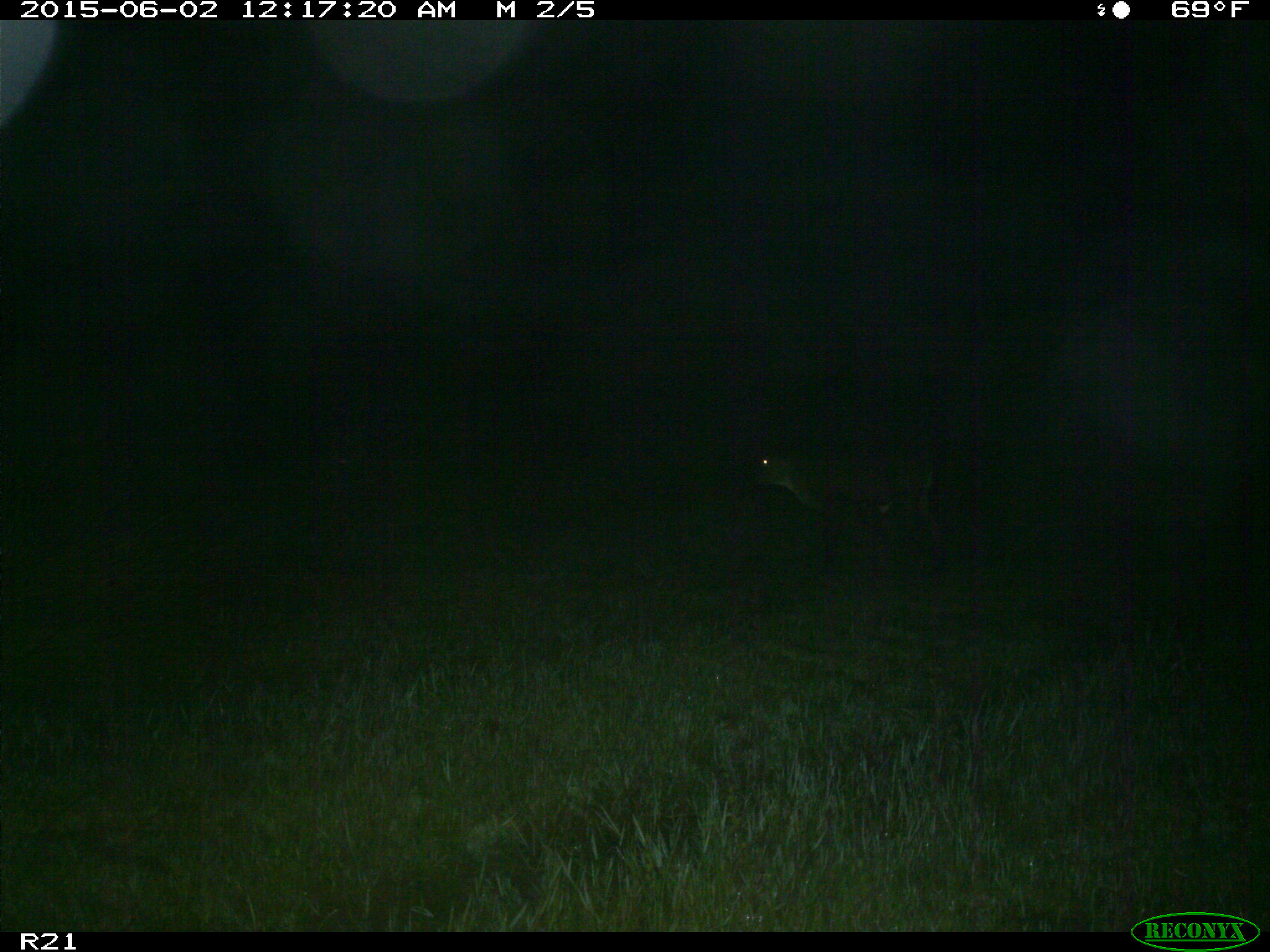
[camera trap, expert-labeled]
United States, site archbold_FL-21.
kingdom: Animalia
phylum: Chordata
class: Mammalia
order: Artiodactyla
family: Bovidae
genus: Bos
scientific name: Bos taurus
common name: domestic cow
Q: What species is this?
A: Bos taurus (domestic cow).